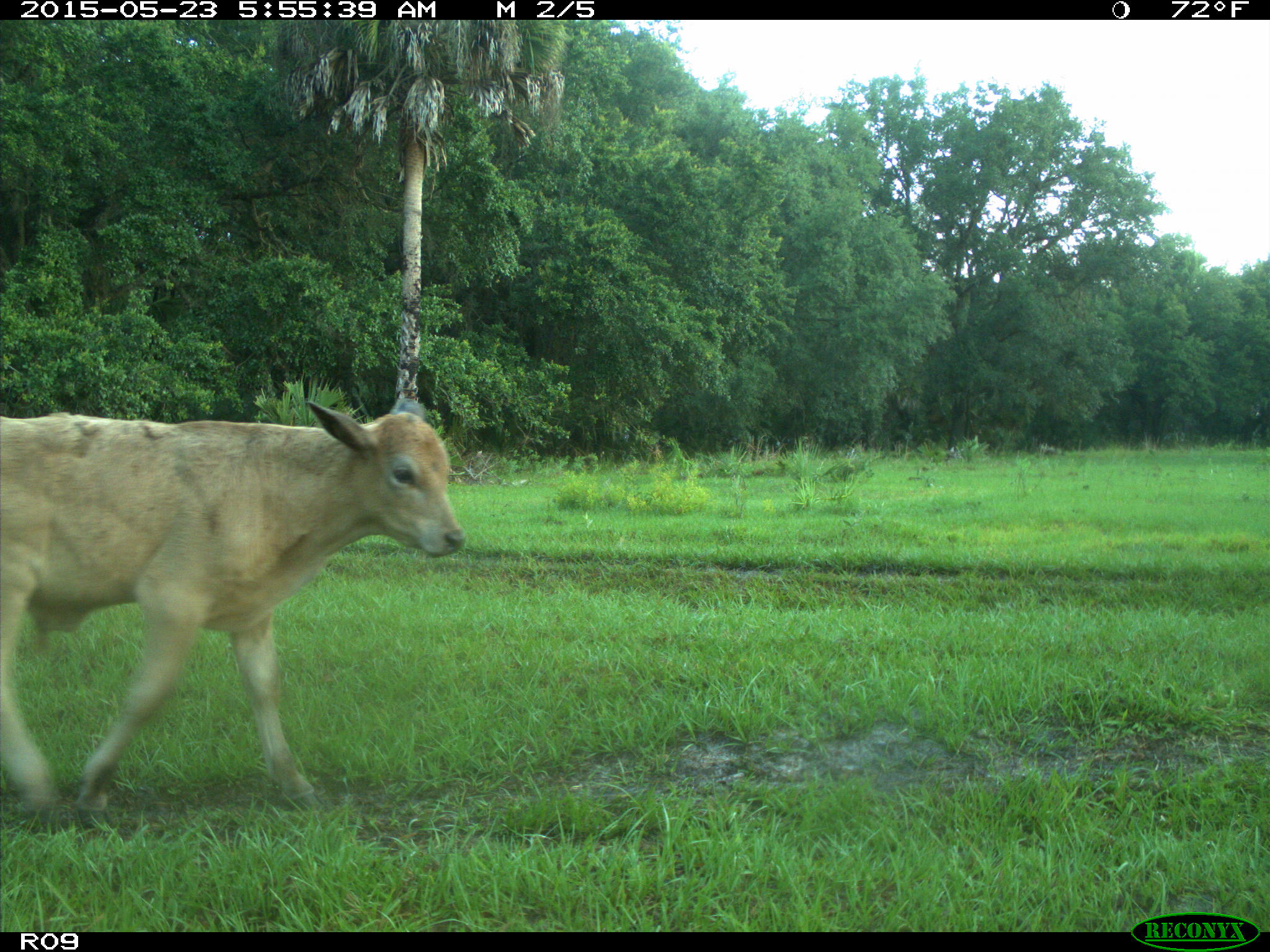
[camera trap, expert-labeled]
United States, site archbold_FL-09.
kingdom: Animalia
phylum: Chordata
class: Mammalia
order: Artiodactyla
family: Bovidae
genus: Bos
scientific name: Bos taurus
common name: domestic cow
Bos taurus (domestic cow).